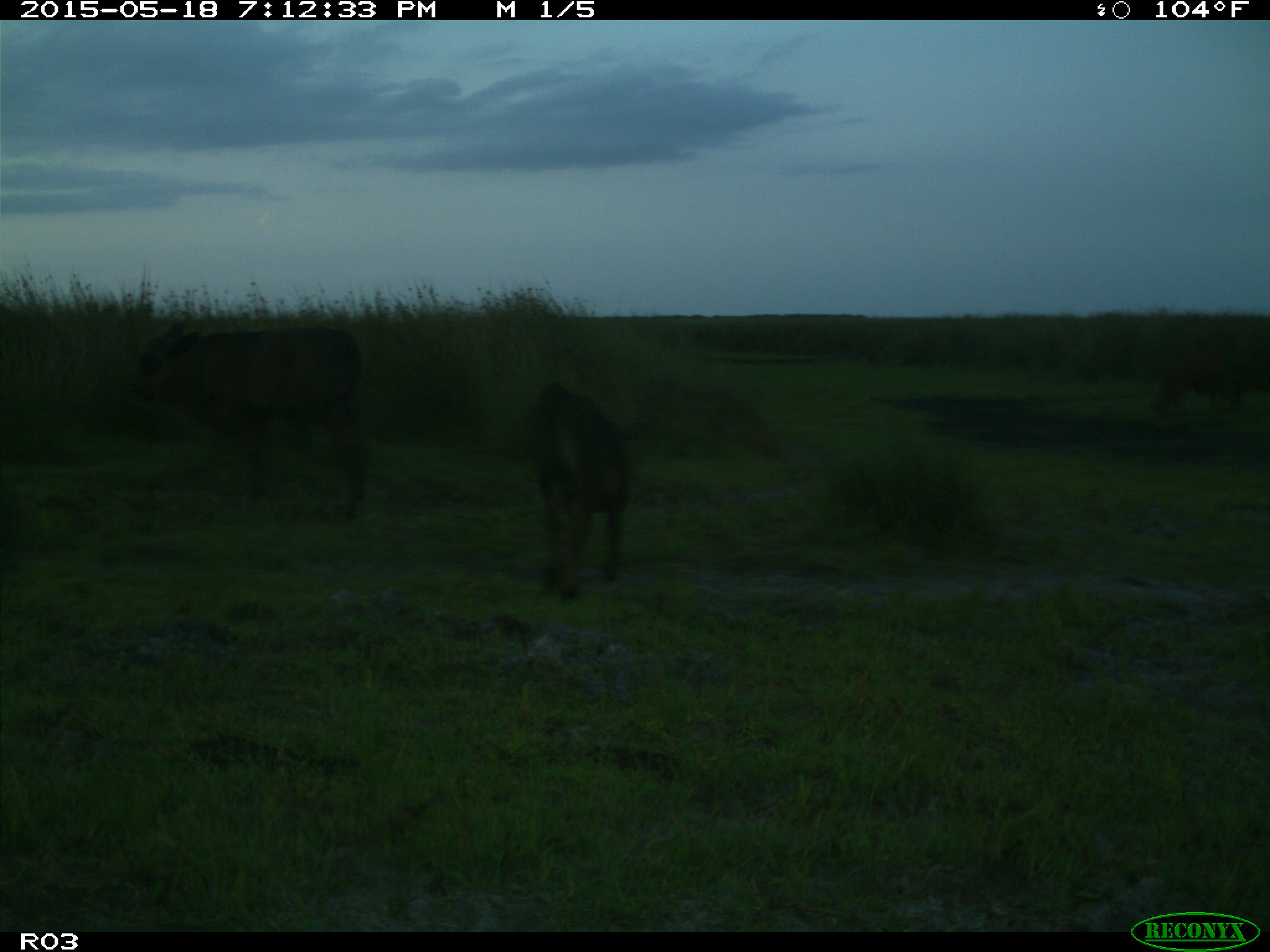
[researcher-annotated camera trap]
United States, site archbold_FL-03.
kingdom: Animalia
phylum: Chordata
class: Mammalia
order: Artiodactyla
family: Bovidae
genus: Bos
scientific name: Bos taurus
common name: domestic cow